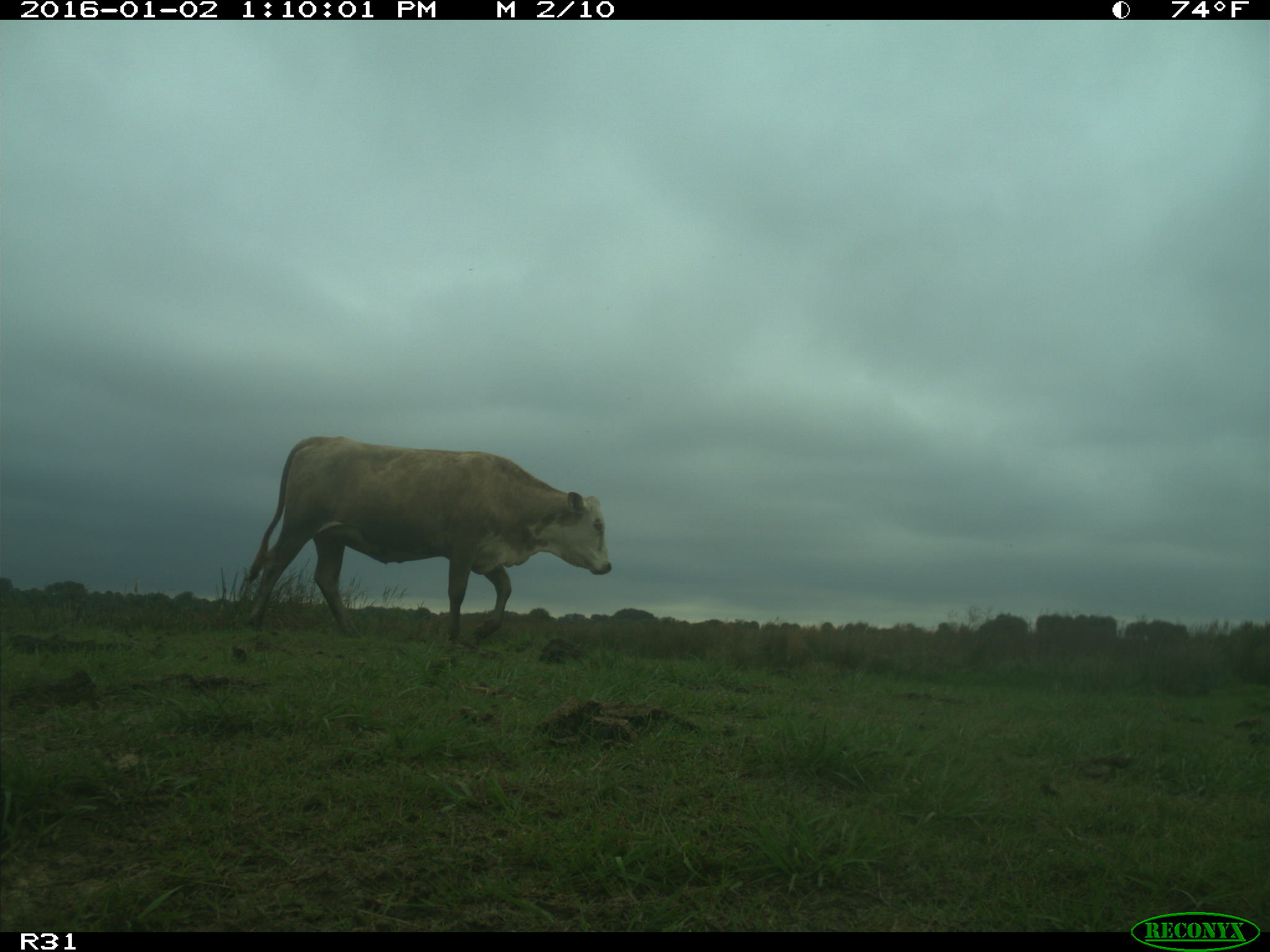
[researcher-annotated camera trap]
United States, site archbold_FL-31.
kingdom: Animalia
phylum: Chordata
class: Mammalia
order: Artiodactyla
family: Bovidae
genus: Bos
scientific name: Bos taurus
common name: domestic cow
Bos taurus (domestic cow).